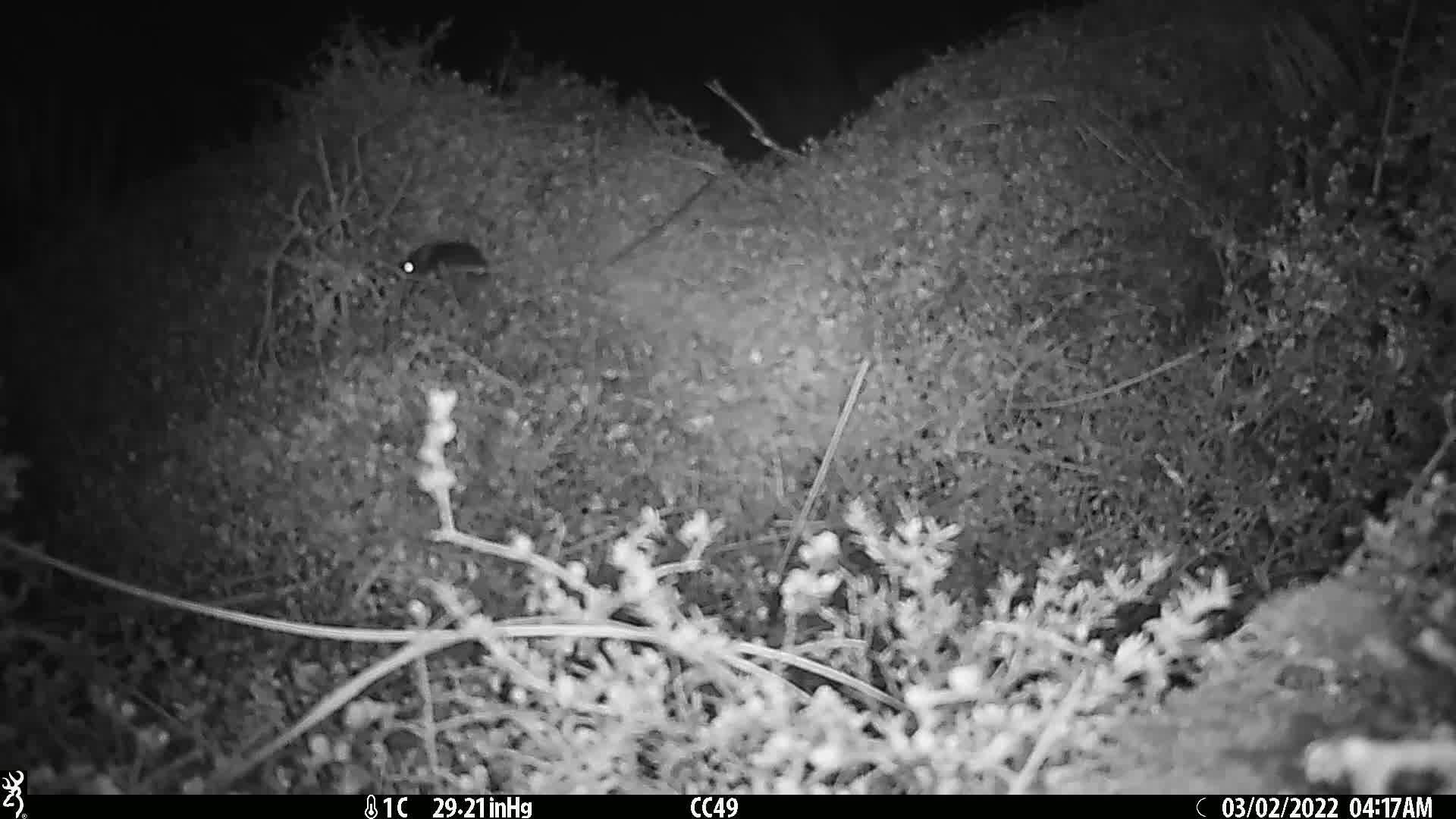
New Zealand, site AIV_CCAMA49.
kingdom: Animalia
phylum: Chordata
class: Mammalia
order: Rodentia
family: Muridae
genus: Mus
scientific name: Mus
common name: mouse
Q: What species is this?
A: Mouse (Mus).